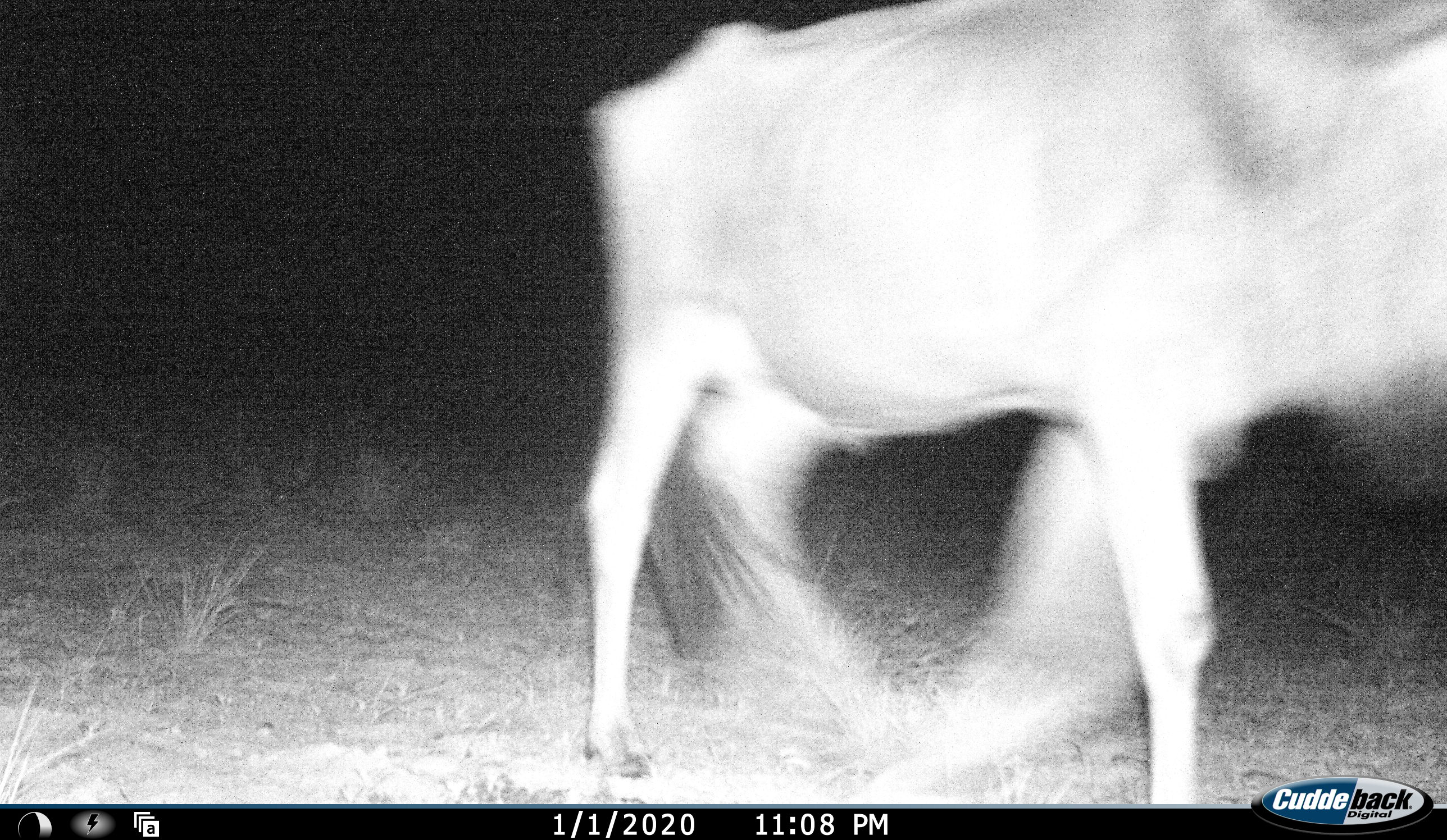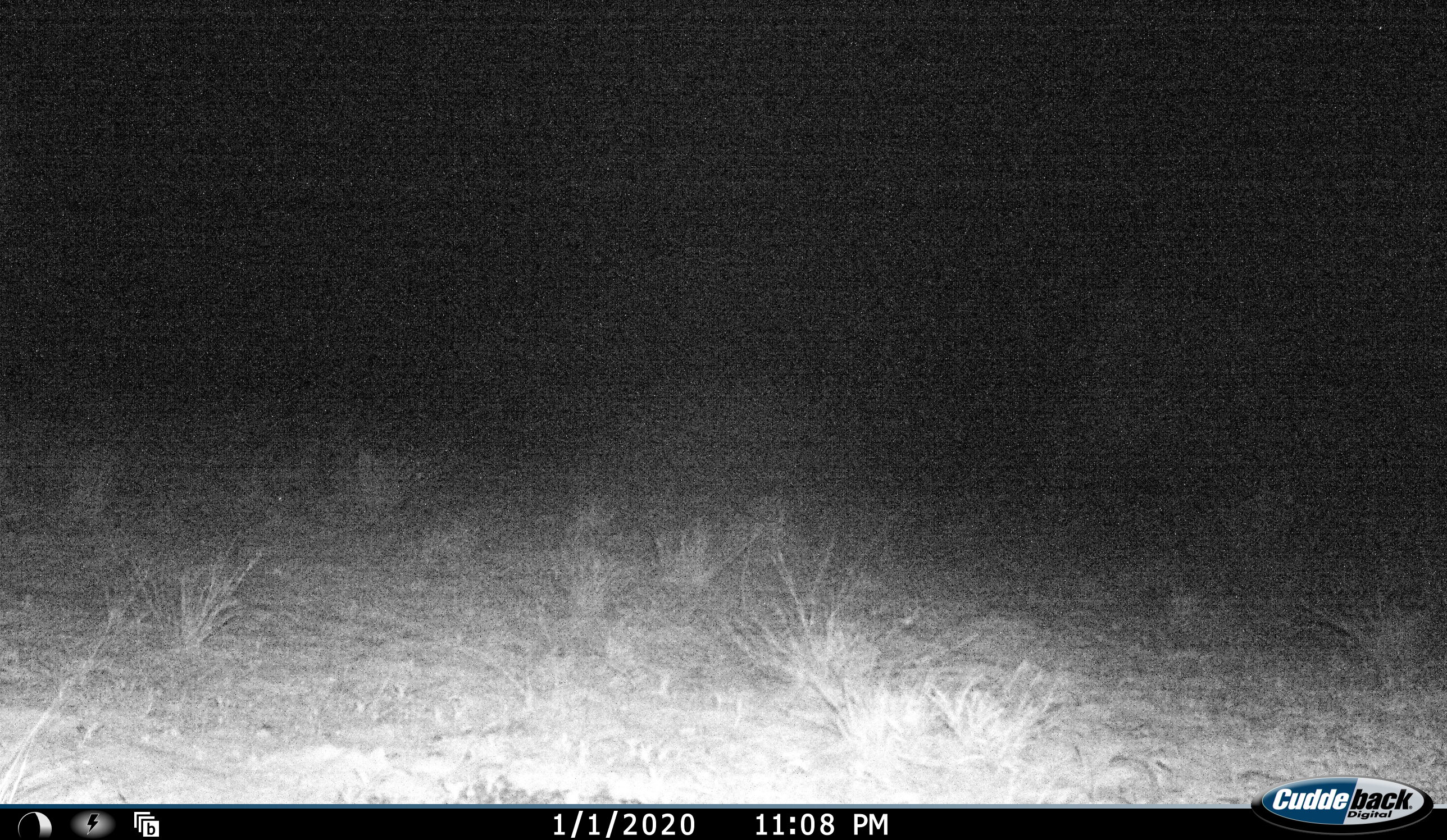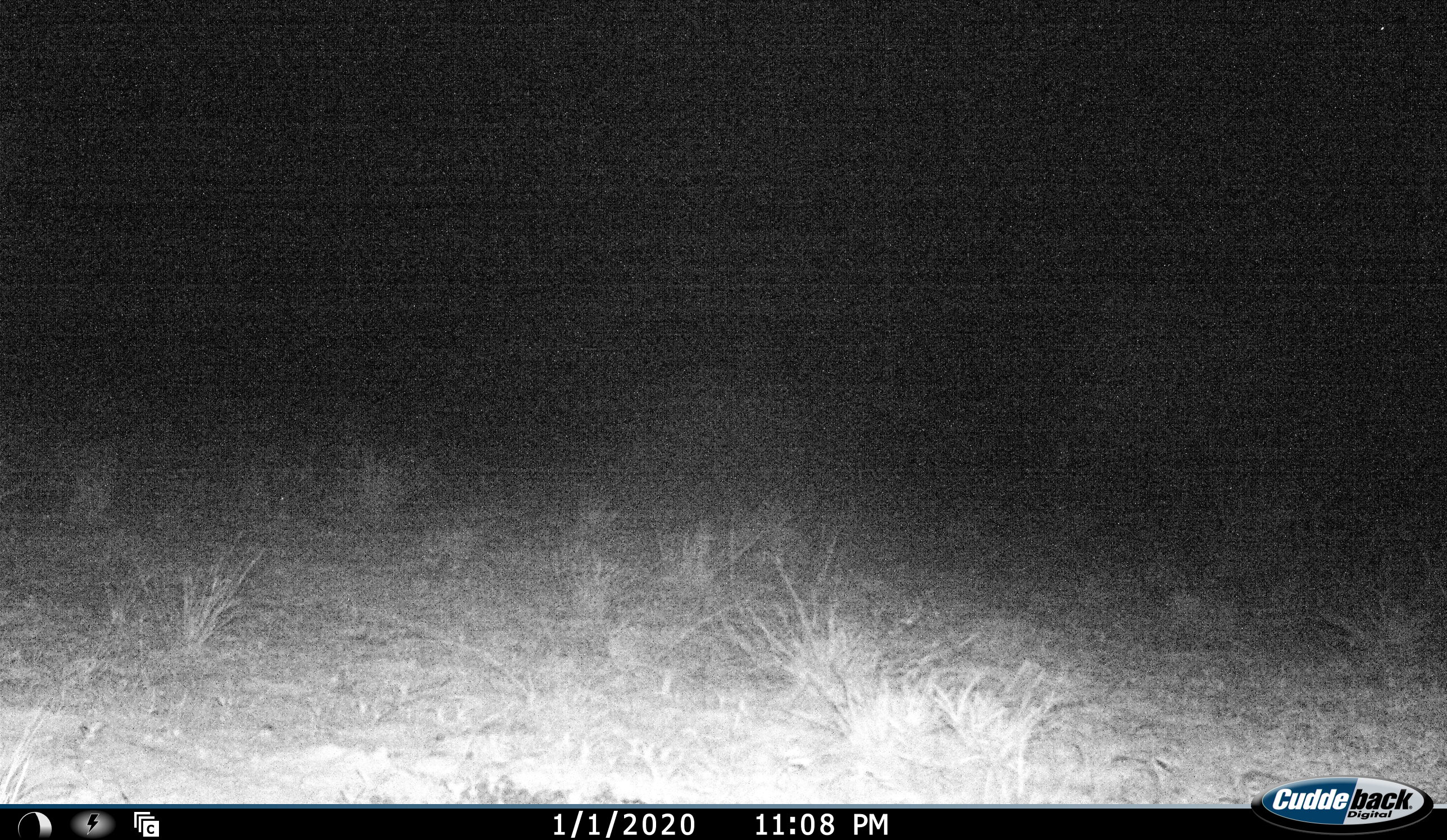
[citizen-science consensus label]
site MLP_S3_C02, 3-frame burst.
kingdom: Animalia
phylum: Chordata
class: Mammalia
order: Artiodactyla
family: Bovidae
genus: Connochaetes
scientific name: Connochaetes taurinus taurinus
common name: blue wildebeest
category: wildebeestblue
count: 1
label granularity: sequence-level